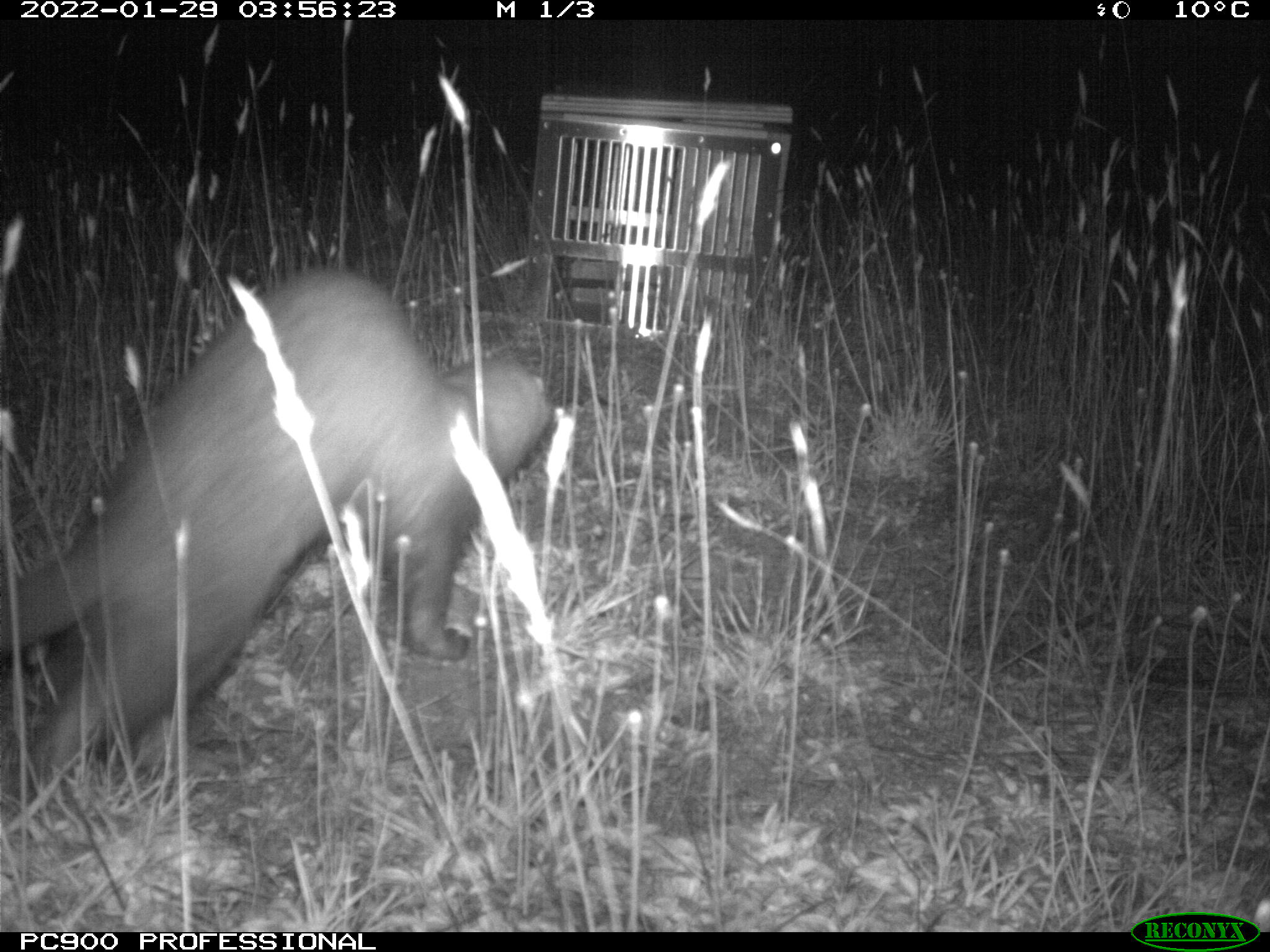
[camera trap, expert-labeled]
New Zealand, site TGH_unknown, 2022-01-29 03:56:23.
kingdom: Animalia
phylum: Chordata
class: Mammalia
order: Carnivora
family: Mustelidae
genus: Mustela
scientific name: Mustela furo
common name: ferret